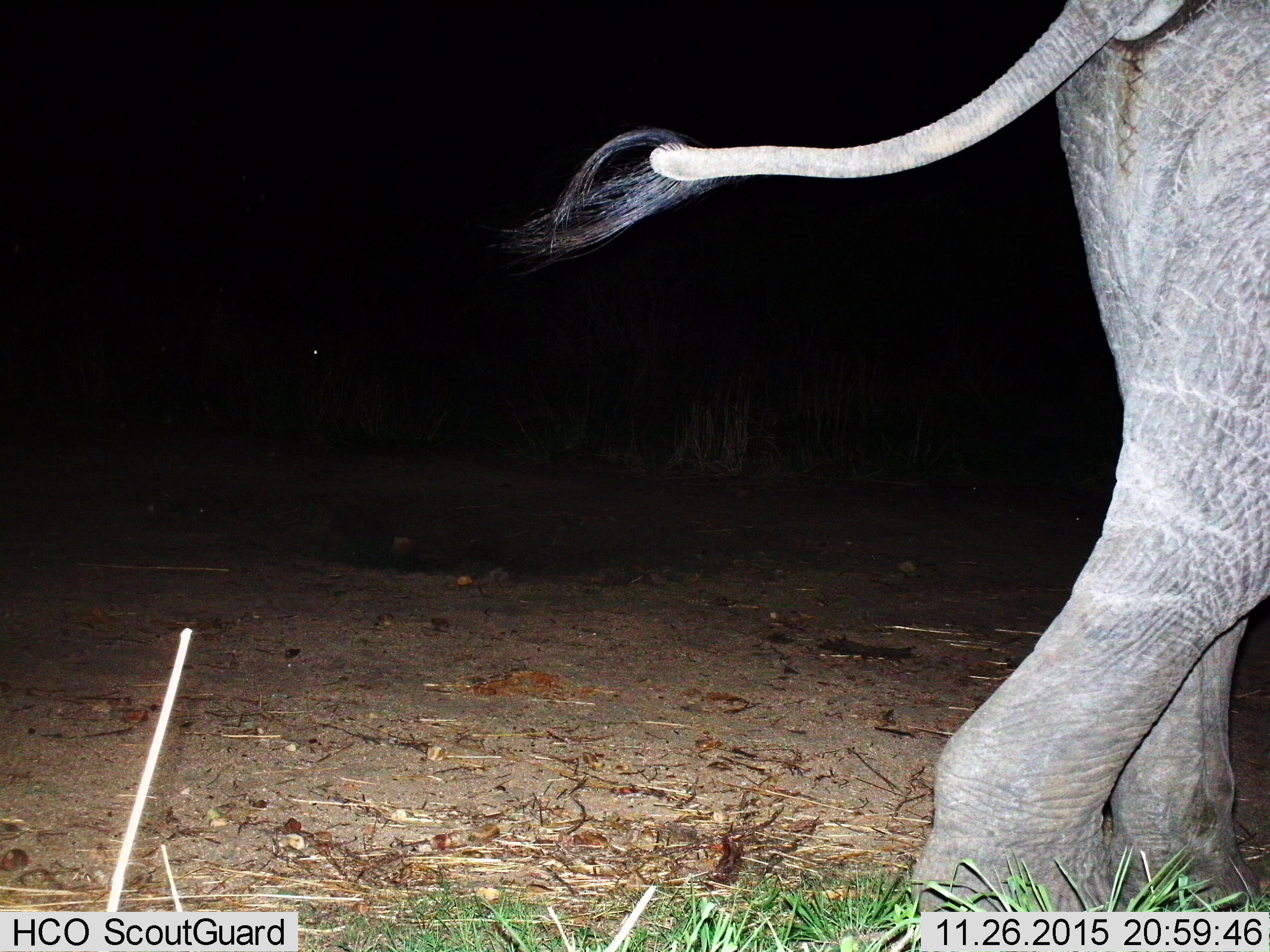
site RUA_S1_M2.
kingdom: Animalia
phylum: Chordata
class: Mammalia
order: Proboscidea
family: Elephantidae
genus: Loxodonta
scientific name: Loxodonta africana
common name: african bush elephant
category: elephant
Elephant (african bush elephant) (Loxodonta africana), count 1. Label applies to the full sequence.